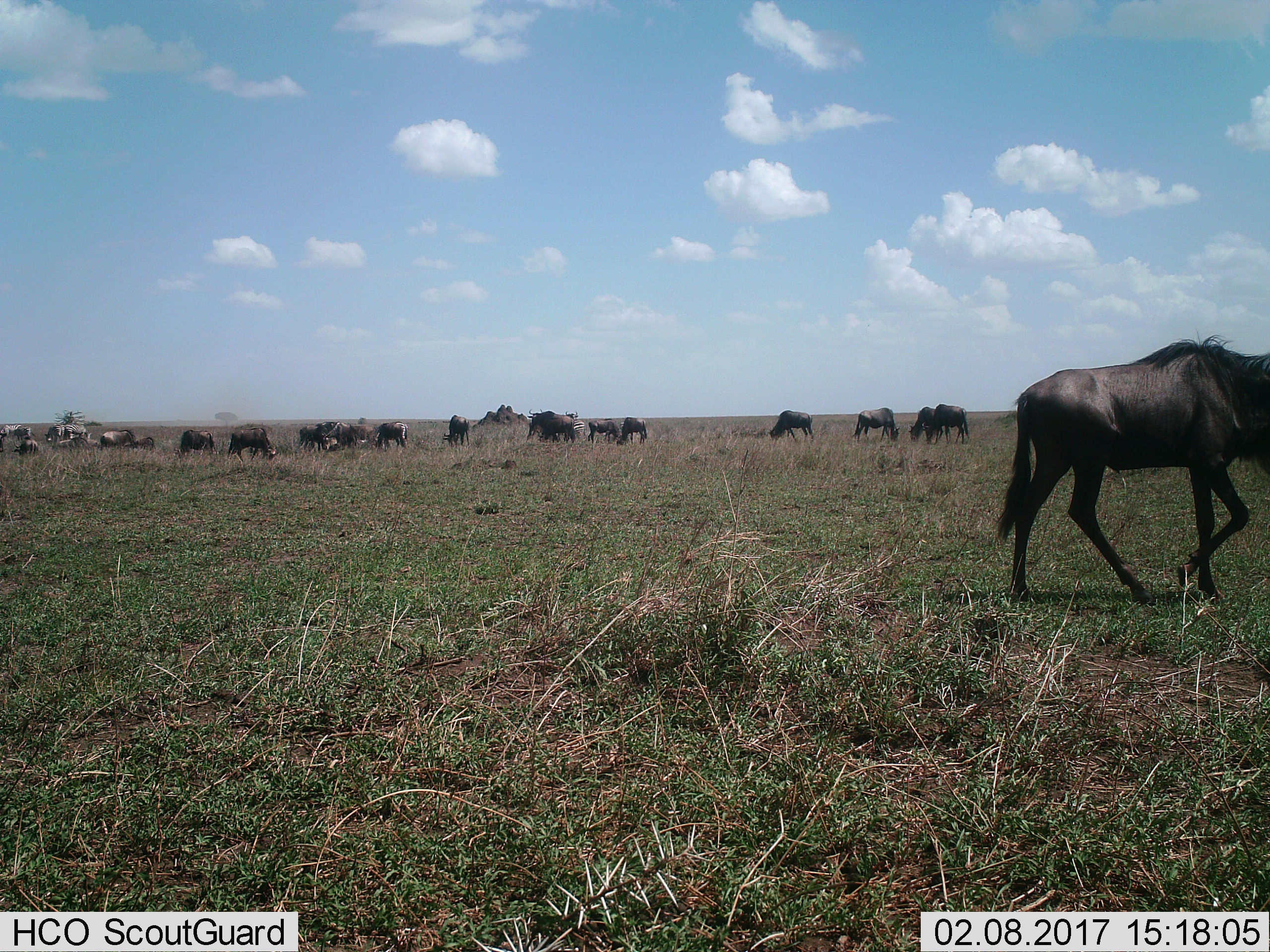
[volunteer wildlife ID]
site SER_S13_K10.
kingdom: Animalia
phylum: Chordata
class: Mammalia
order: Artiodactyla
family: Bovidae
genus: Connochaetes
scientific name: Connochaetes taurinus taurinus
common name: blue wildebeest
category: wildebeestblue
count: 11-50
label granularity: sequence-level